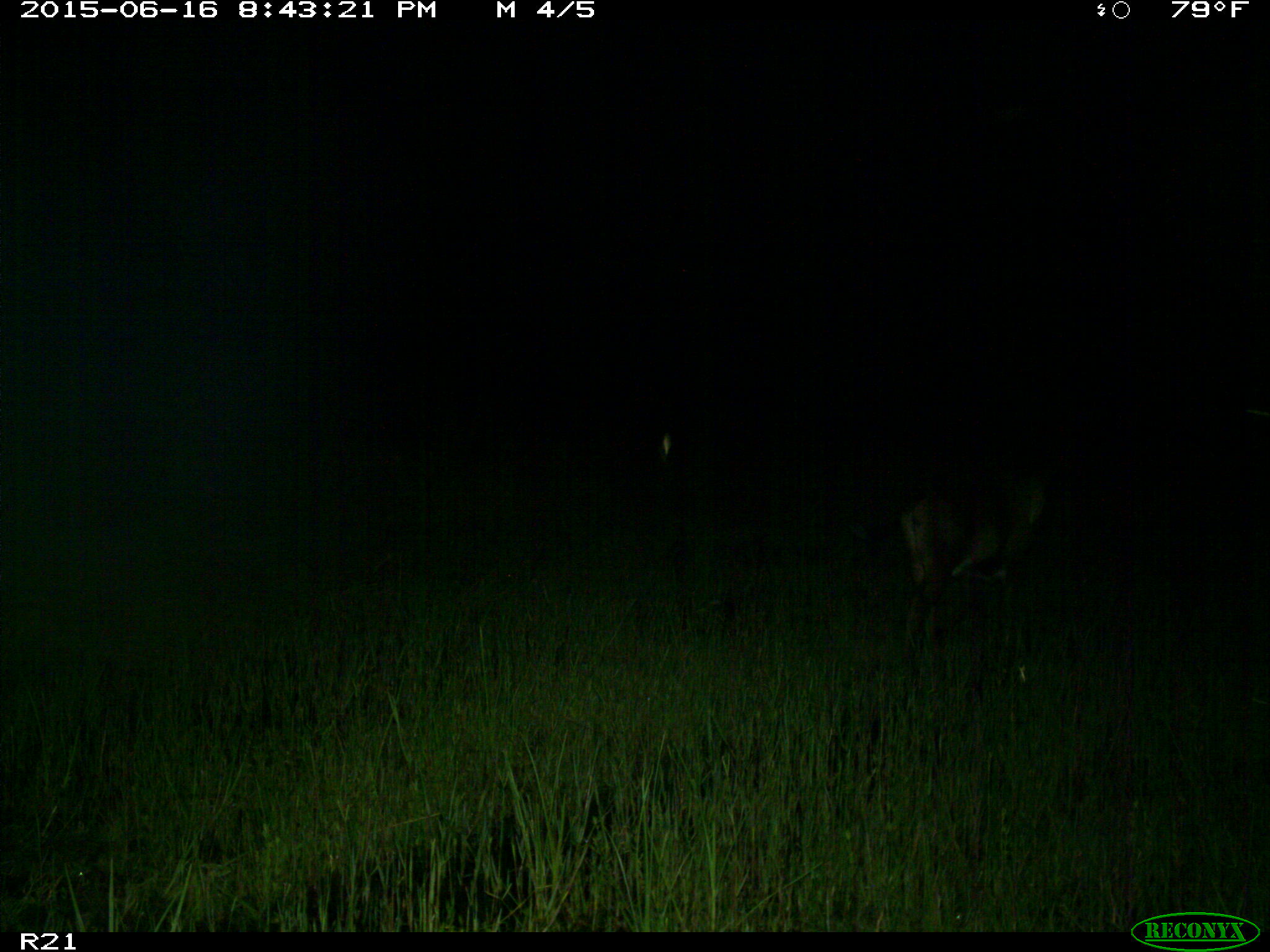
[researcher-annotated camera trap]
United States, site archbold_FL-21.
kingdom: Animalia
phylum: Chordata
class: Mammalia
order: Artiodactyla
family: Bovidae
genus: Bos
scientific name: Bos taurus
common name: domestic cow